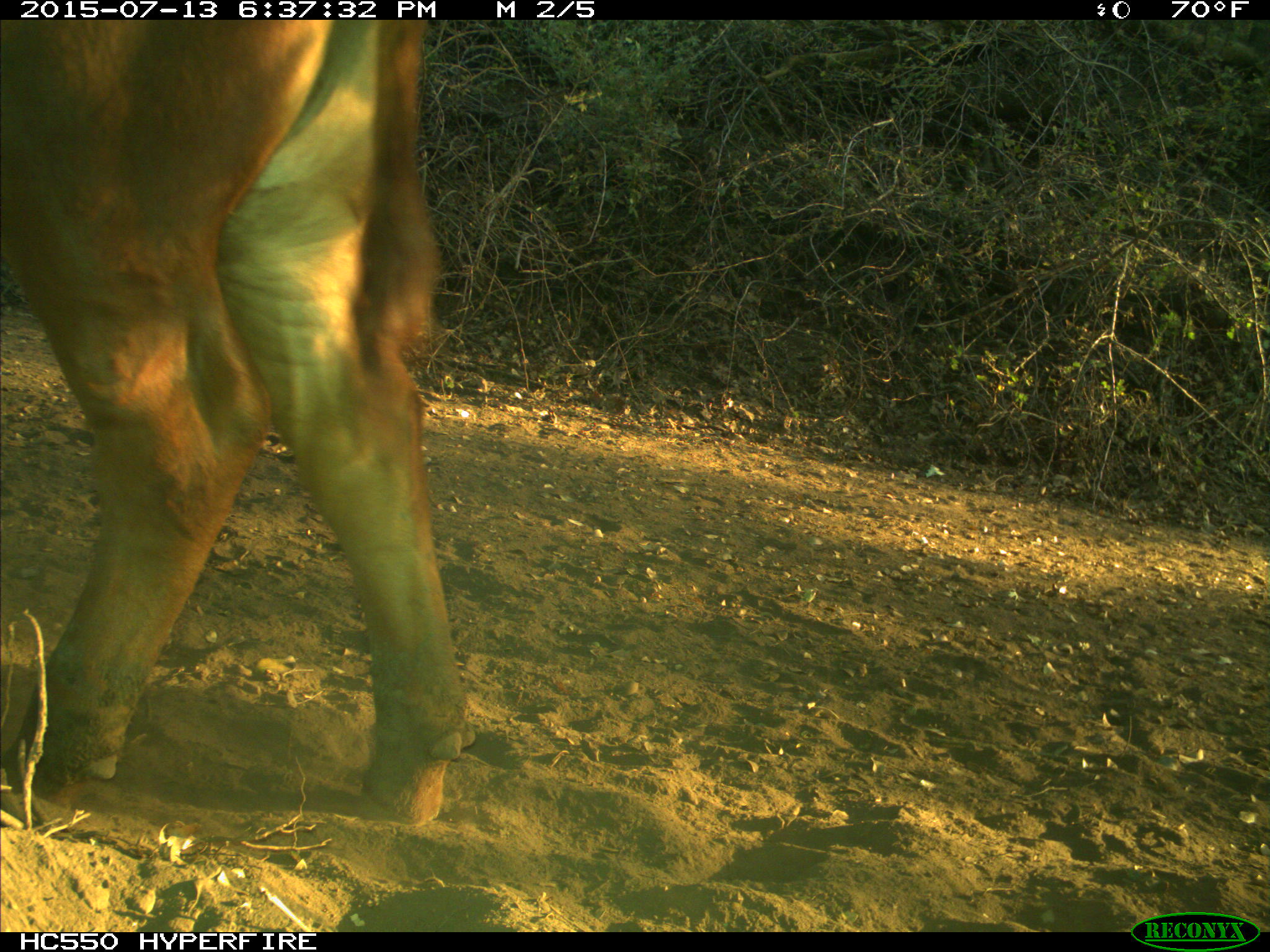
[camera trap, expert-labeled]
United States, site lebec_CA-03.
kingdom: Animalia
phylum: Chordata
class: Mammalia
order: Artiodactyla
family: Bovidae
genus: Bos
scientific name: Bos taurus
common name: domestic cow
Bos taurus (domestic cow).